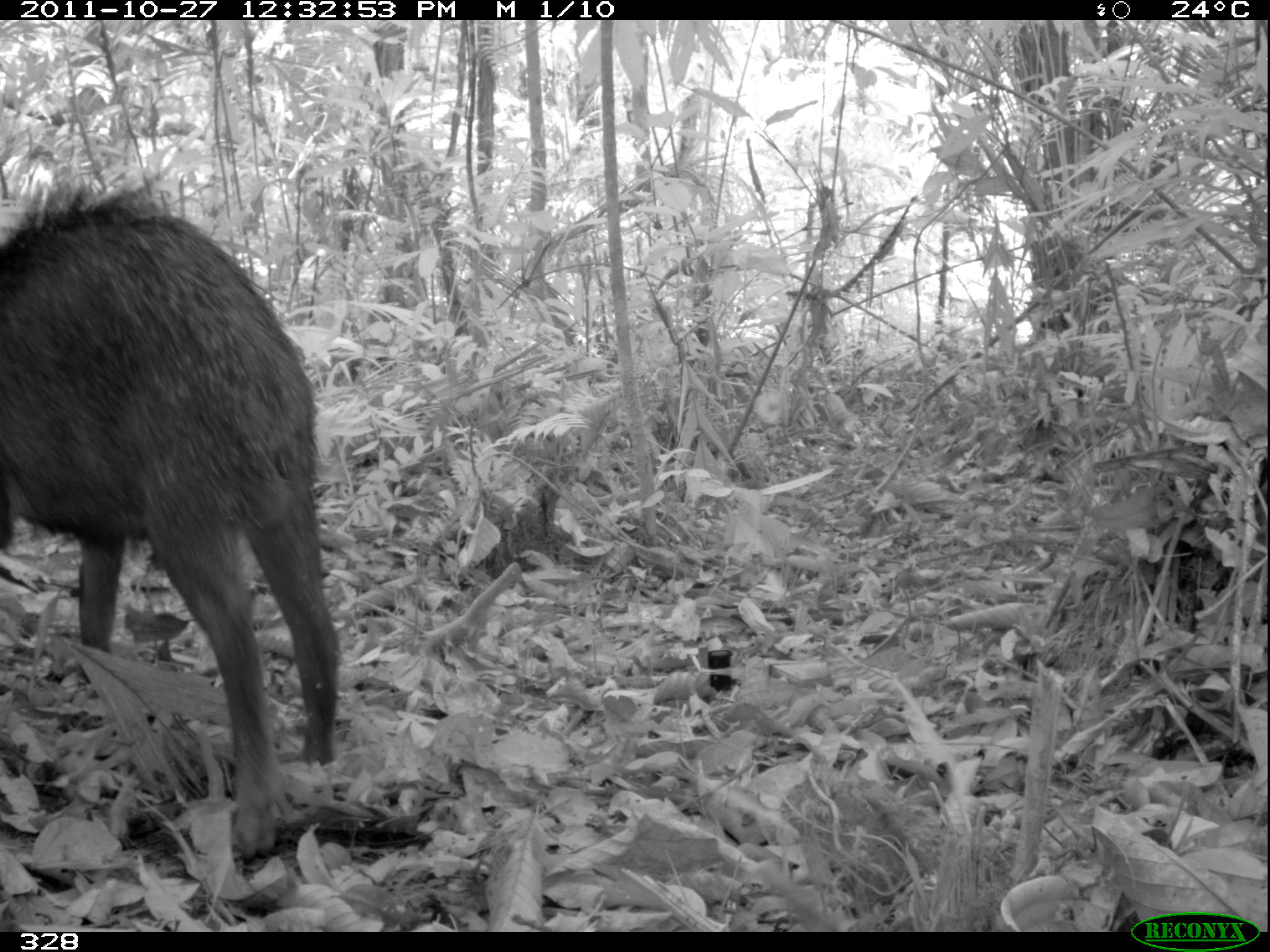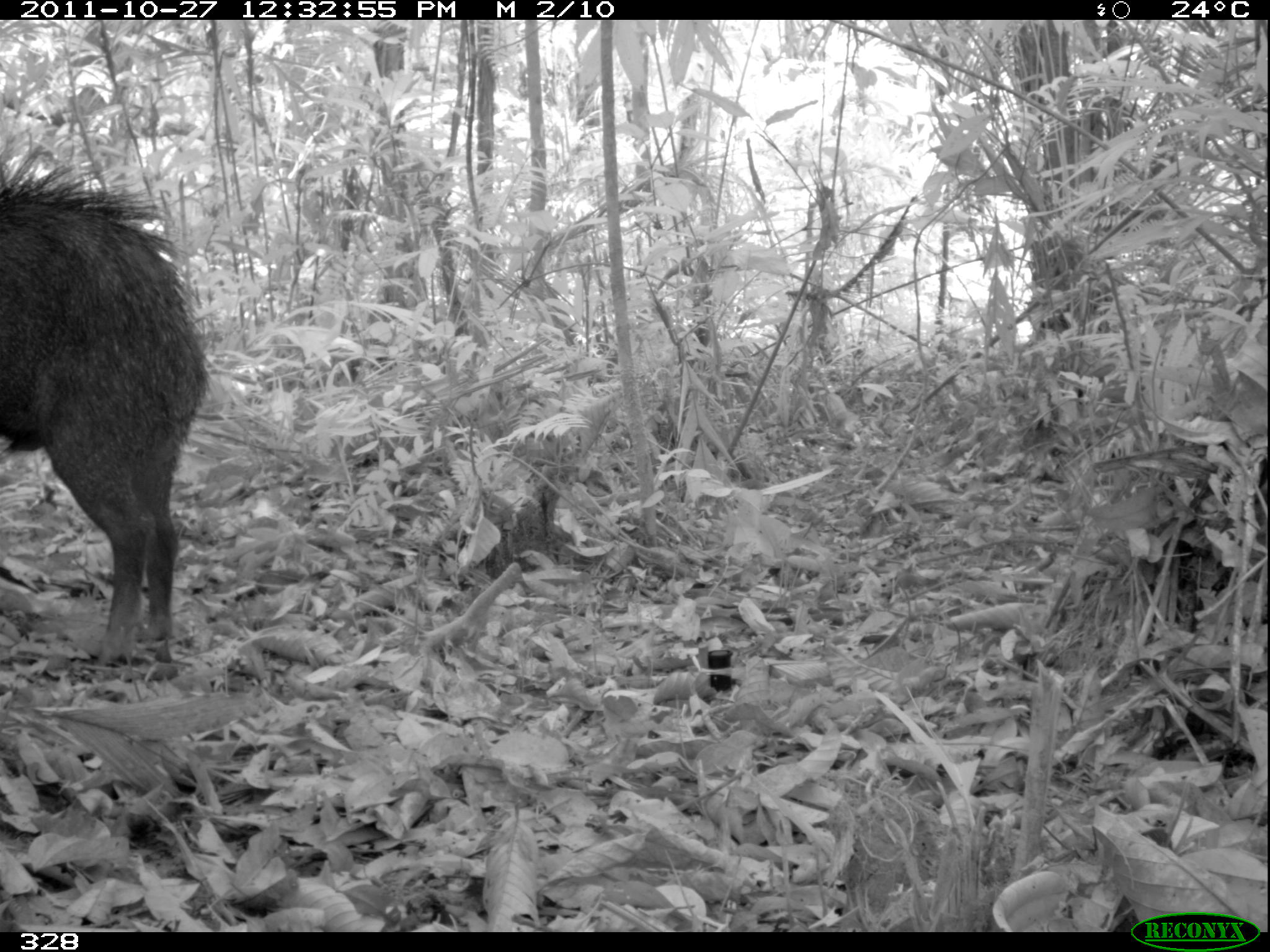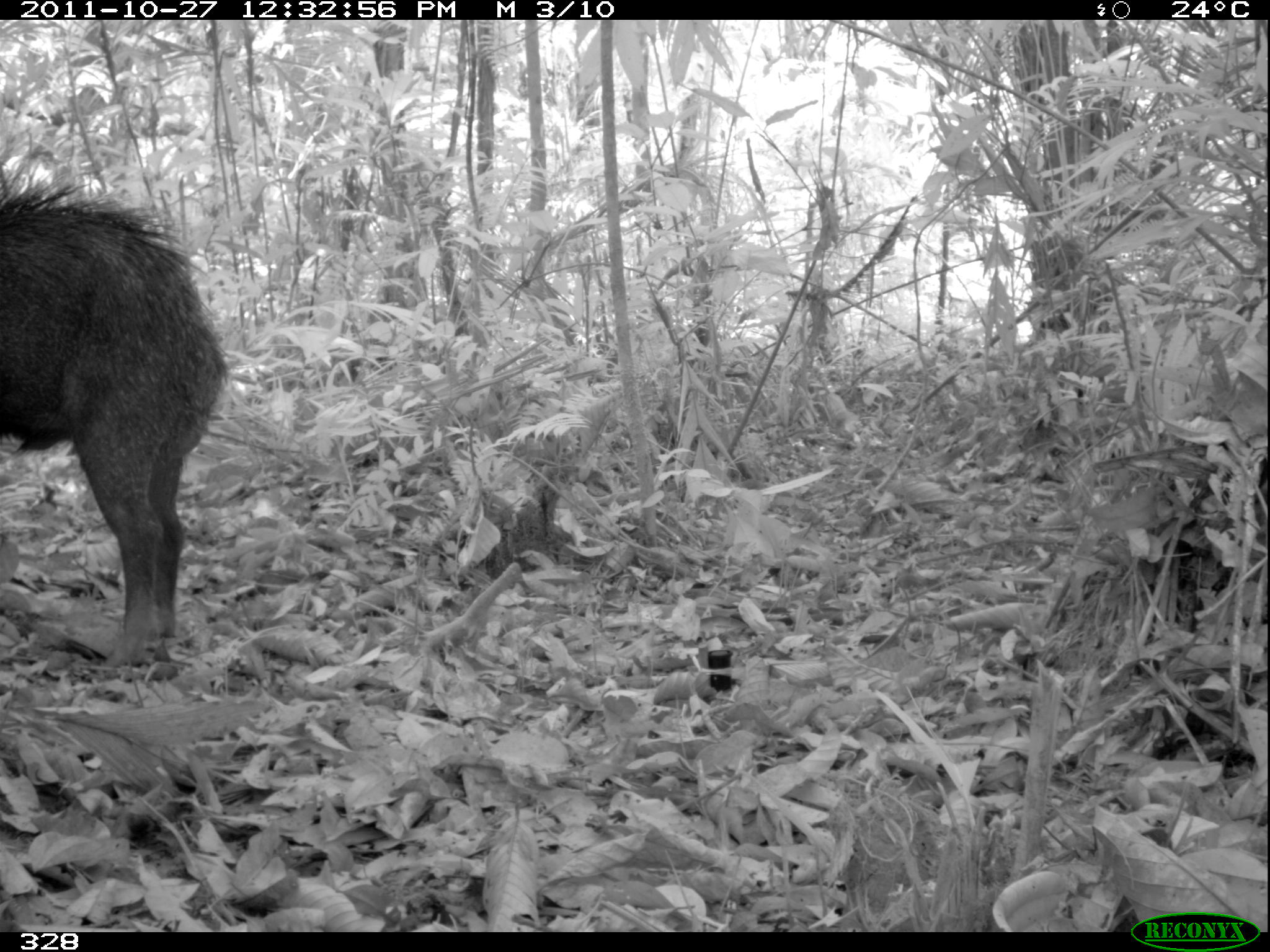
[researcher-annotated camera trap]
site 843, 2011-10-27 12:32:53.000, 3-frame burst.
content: unidentified animal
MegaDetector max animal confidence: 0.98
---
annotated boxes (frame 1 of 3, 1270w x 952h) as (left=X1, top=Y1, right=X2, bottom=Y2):
unknown: (left=0, top=186, right=340, bottom=859)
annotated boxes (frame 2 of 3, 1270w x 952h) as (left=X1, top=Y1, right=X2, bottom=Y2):
unknown: (left=0, top=157, right=208, bottom=669)